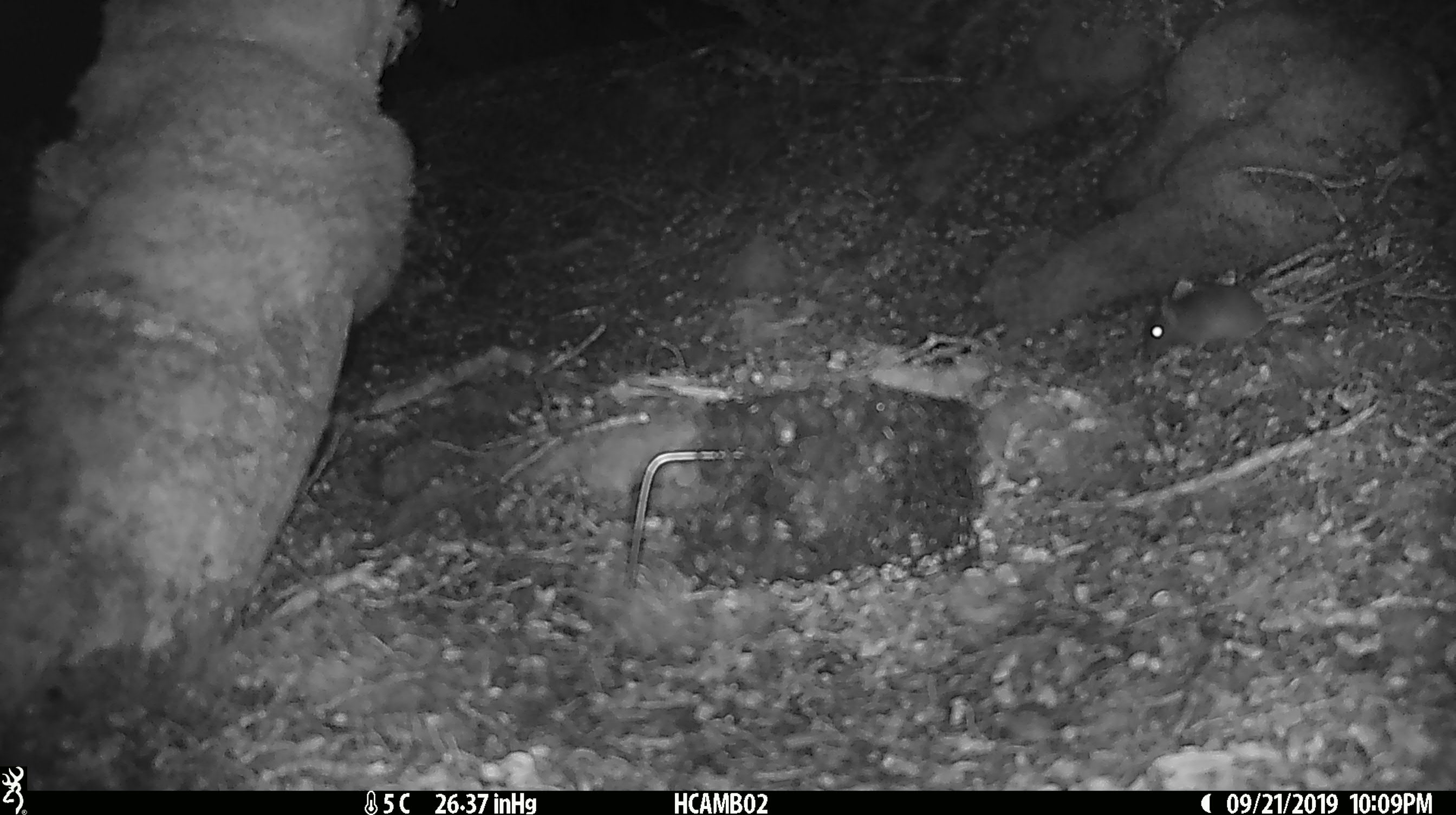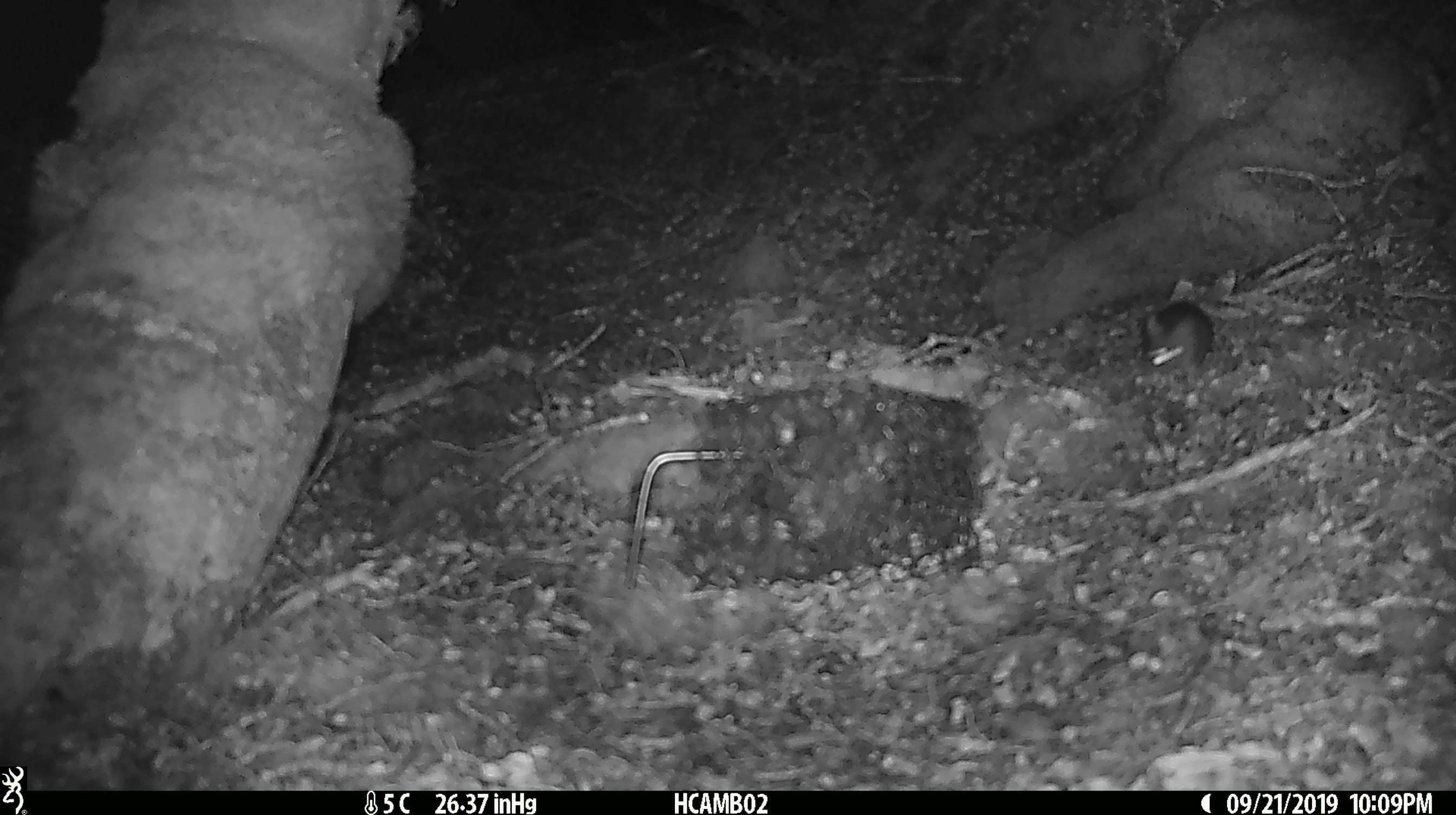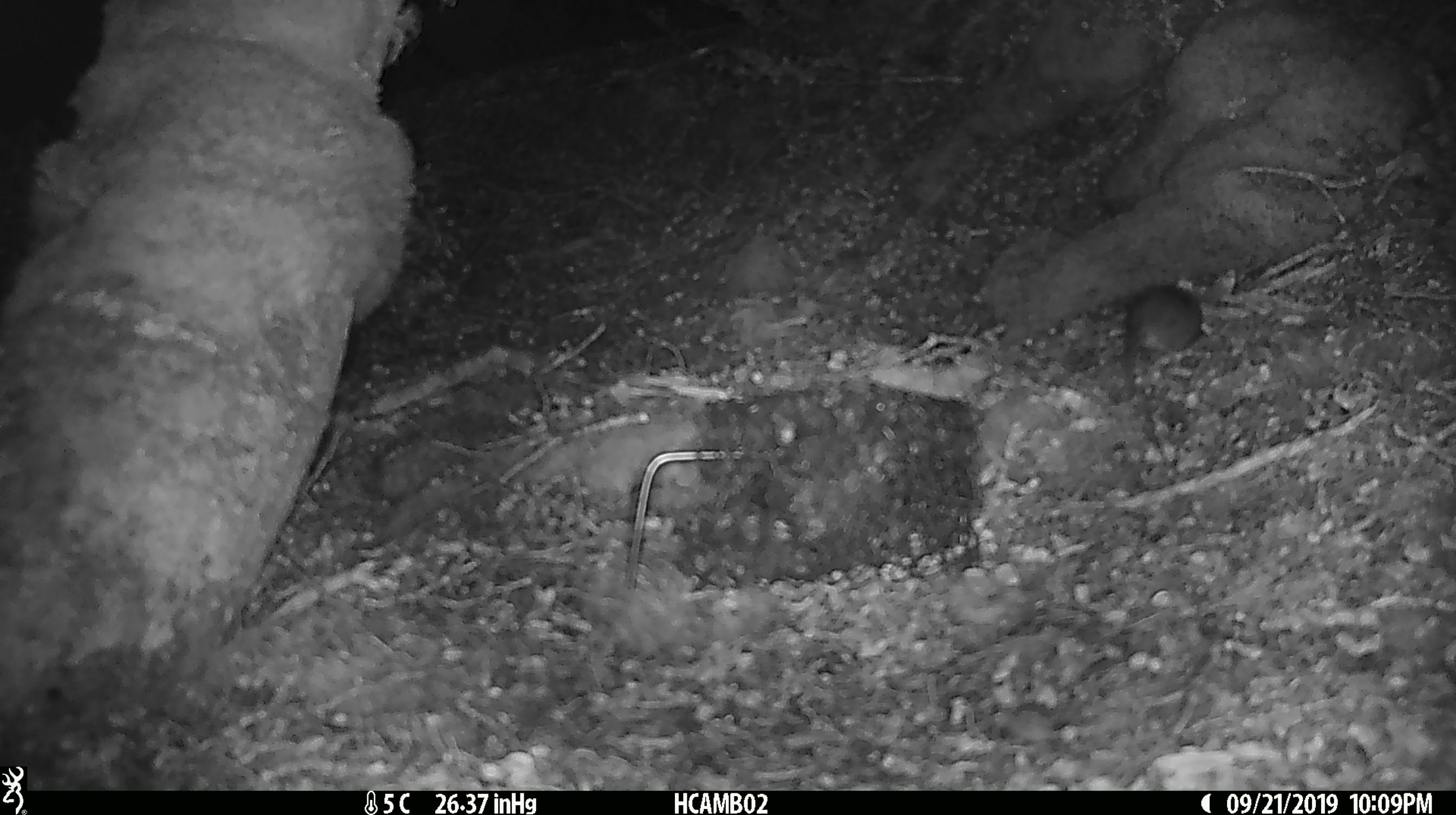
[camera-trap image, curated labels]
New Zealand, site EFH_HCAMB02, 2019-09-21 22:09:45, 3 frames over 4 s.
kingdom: Animalia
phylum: Chordata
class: Mammalia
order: Rodentia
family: Muridae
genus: Mus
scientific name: Mus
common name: mouse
Mouse (Mus).